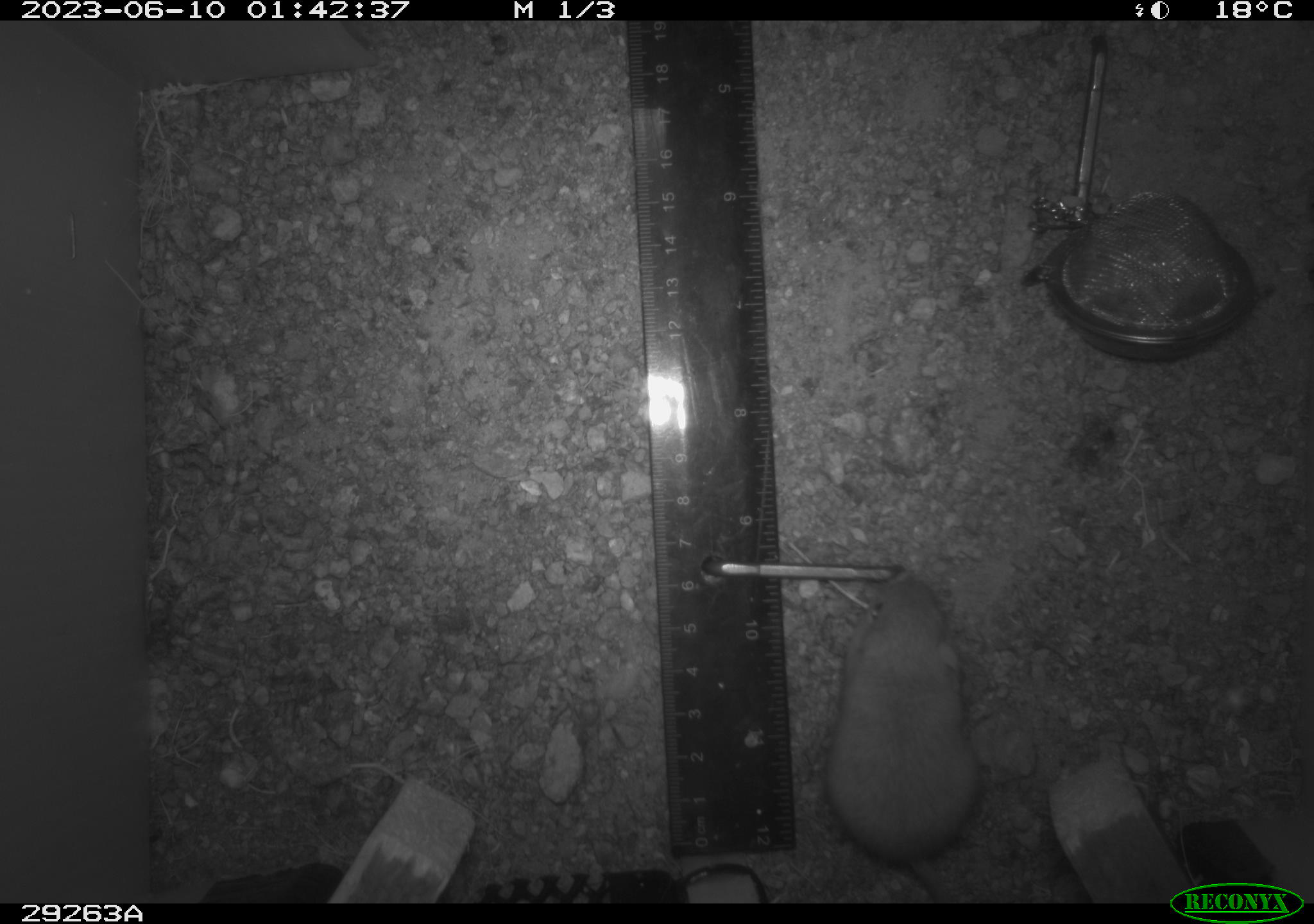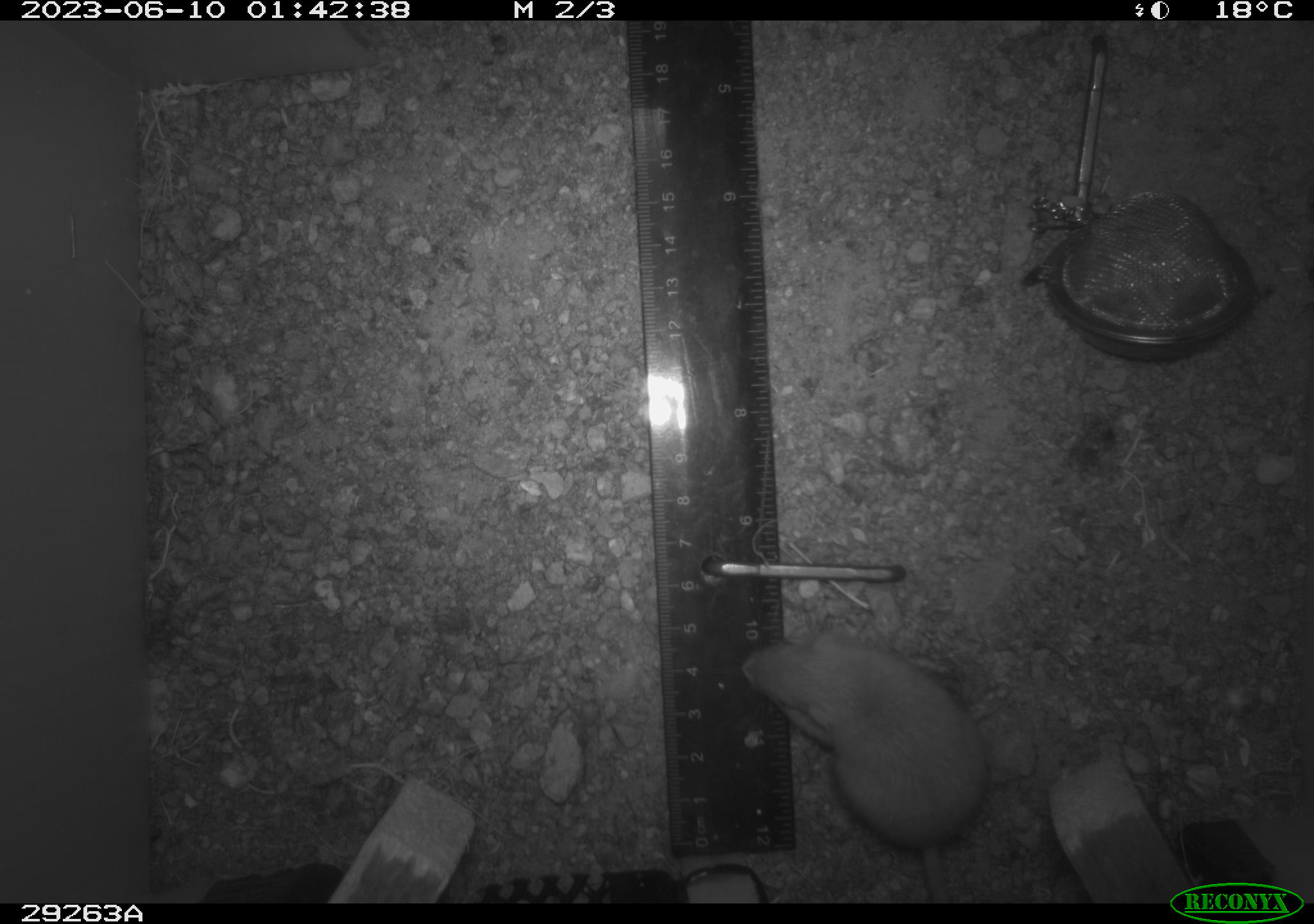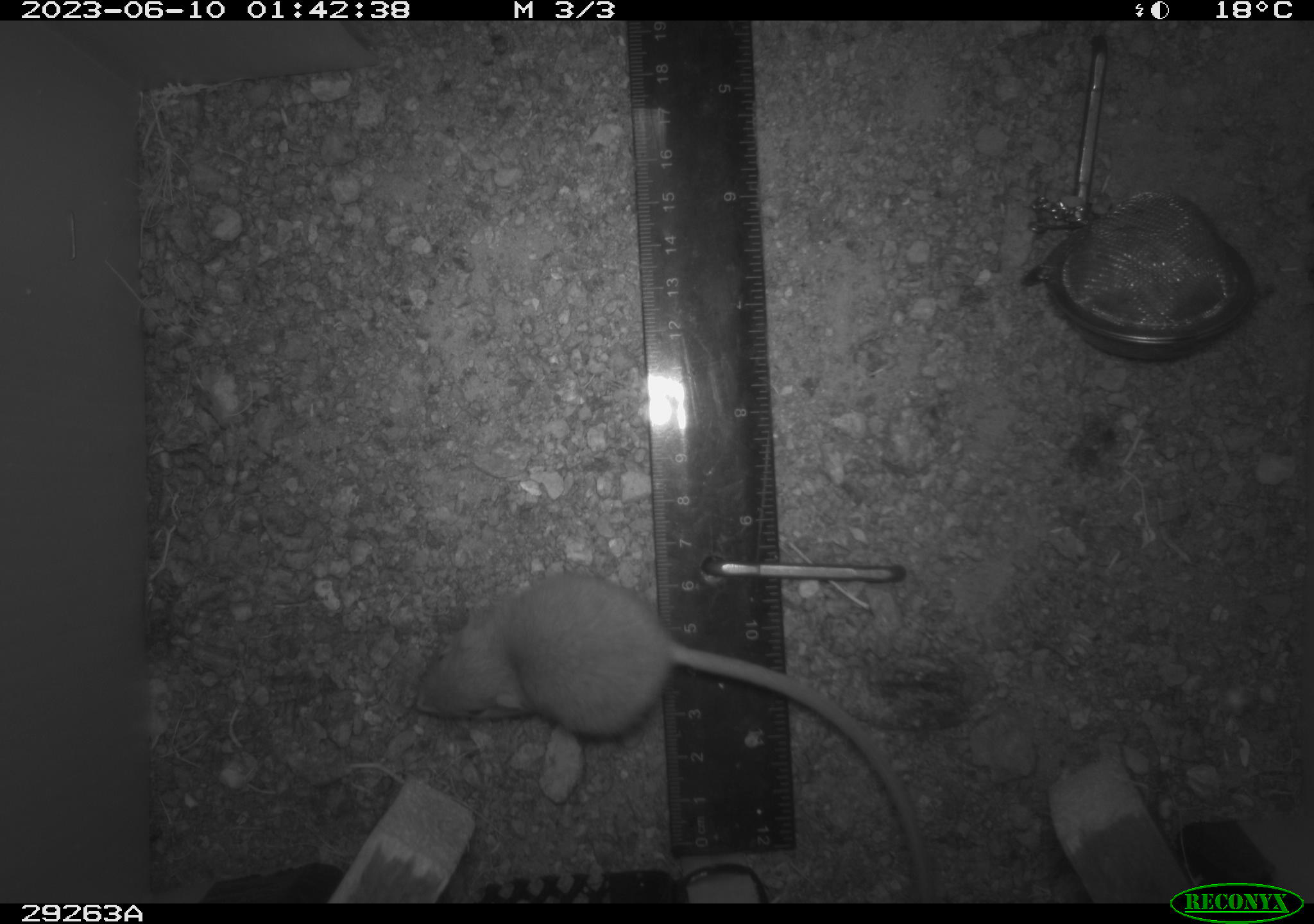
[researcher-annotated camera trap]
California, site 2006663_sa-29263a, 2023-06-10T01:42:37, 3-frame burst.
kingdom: Animalia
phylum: Chordata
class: Mammalia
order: Rodentia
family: Heteromyidae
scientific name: Heteromyidae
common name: kangaroo rats and pocket mice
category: heteromyidae family